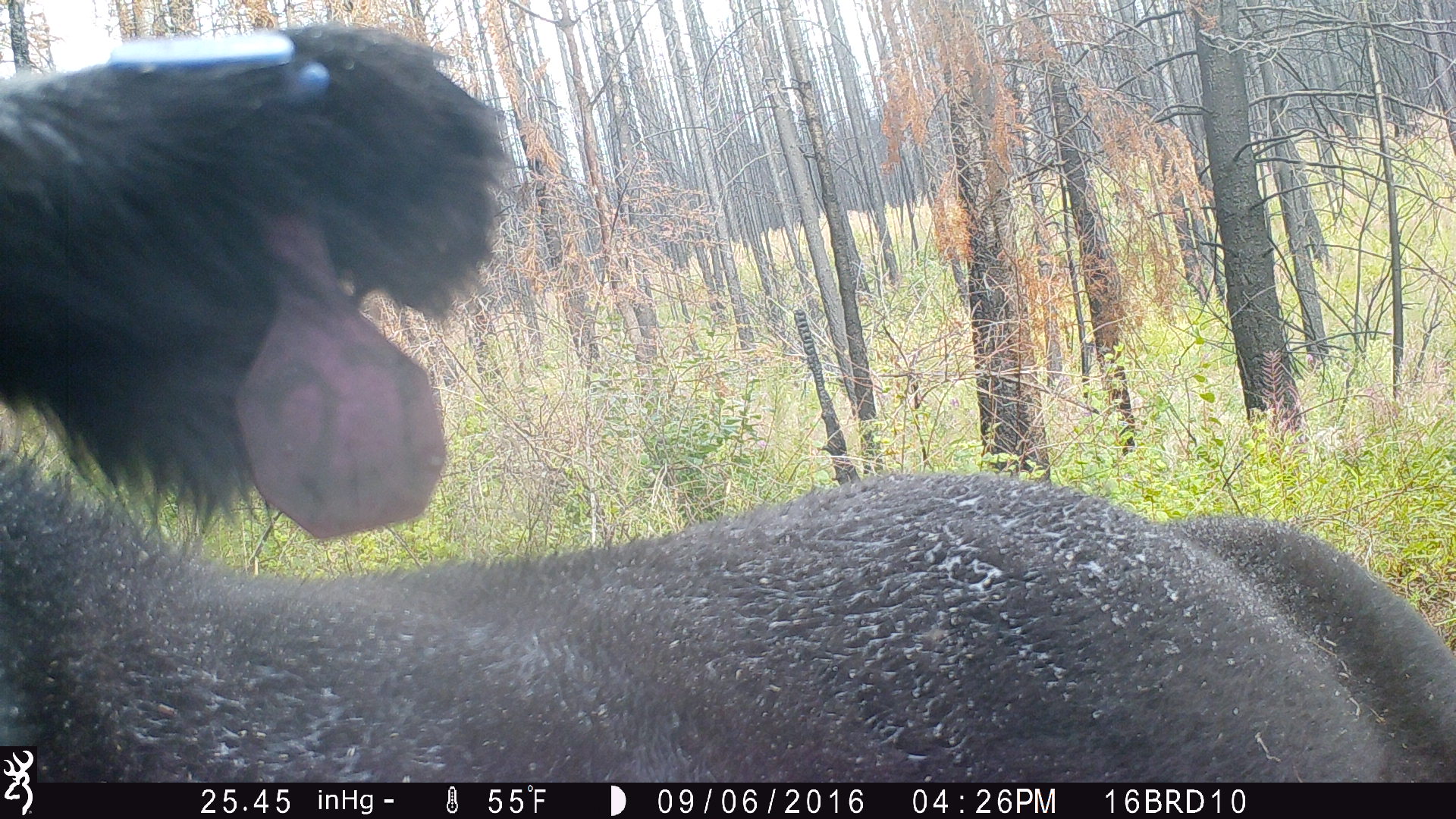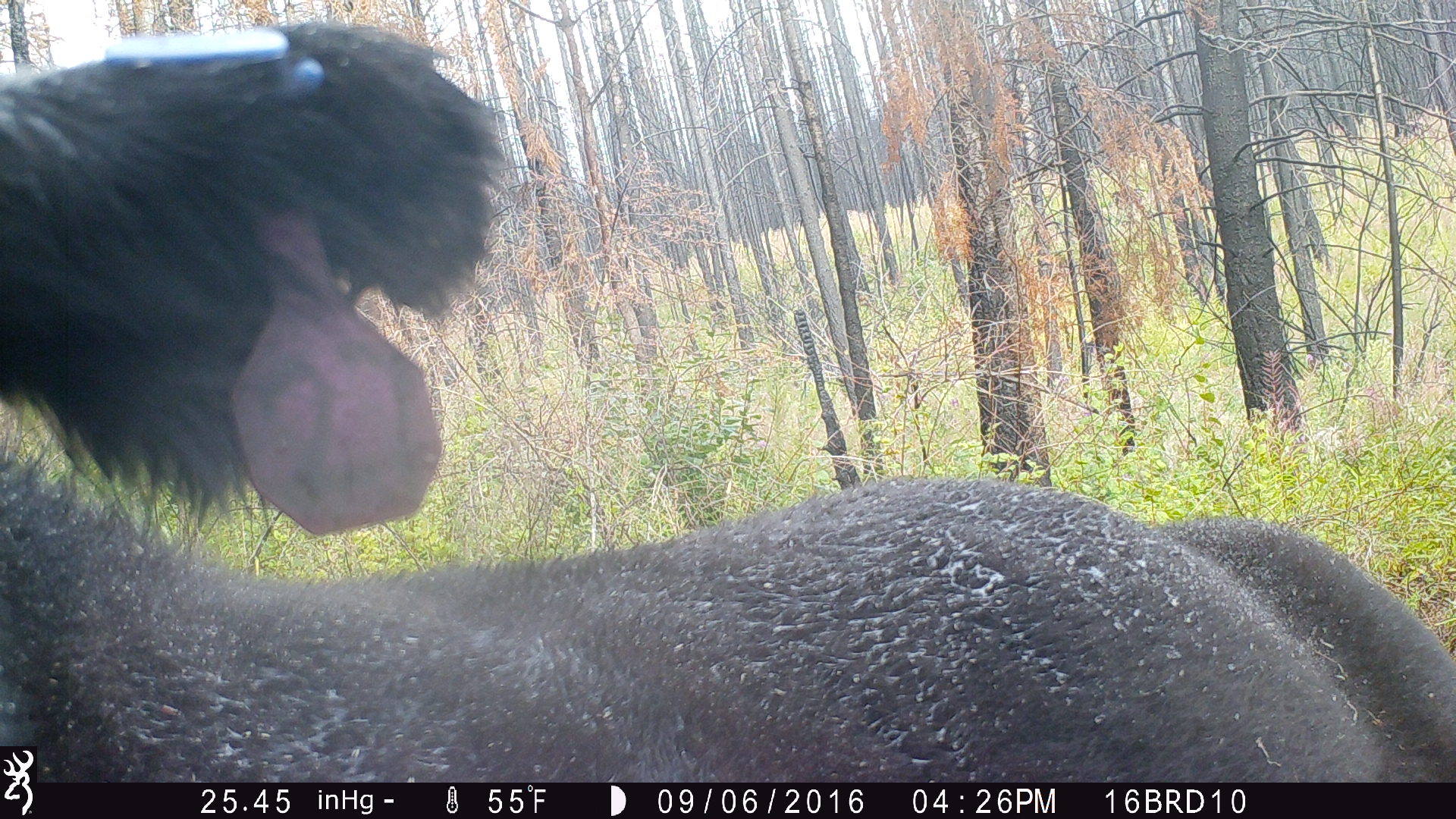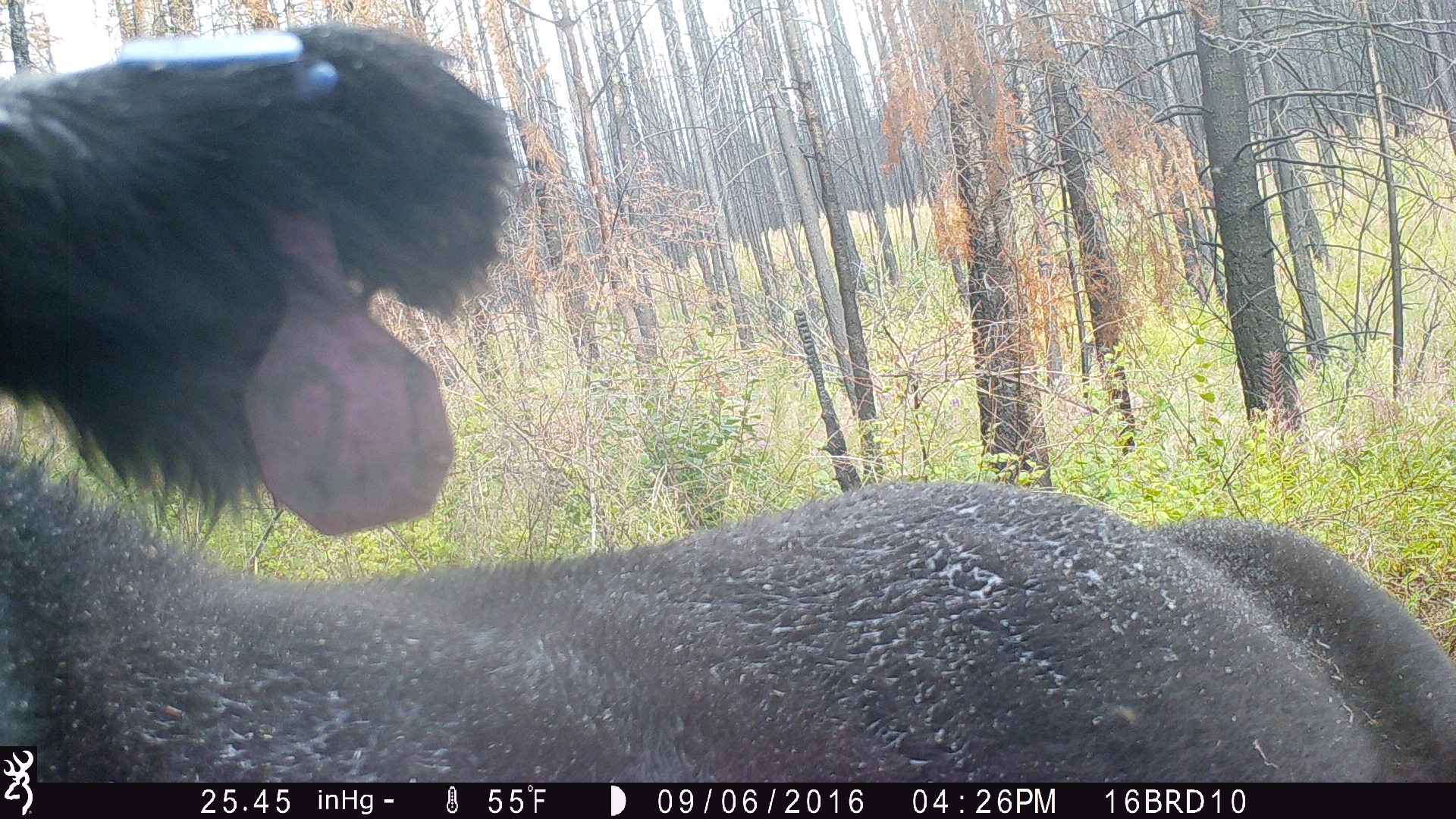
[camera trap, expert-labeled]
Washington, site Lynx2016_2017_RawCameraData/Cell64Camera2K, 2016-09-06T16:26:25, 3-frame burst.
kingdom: Animalia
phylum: Chordata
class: Mammalia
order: Artiodactyla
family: Bovidae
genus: Bos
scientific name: Bos taurus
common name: domestic cattle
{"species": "domestic cattle (Bos taurus)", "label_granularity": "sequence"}